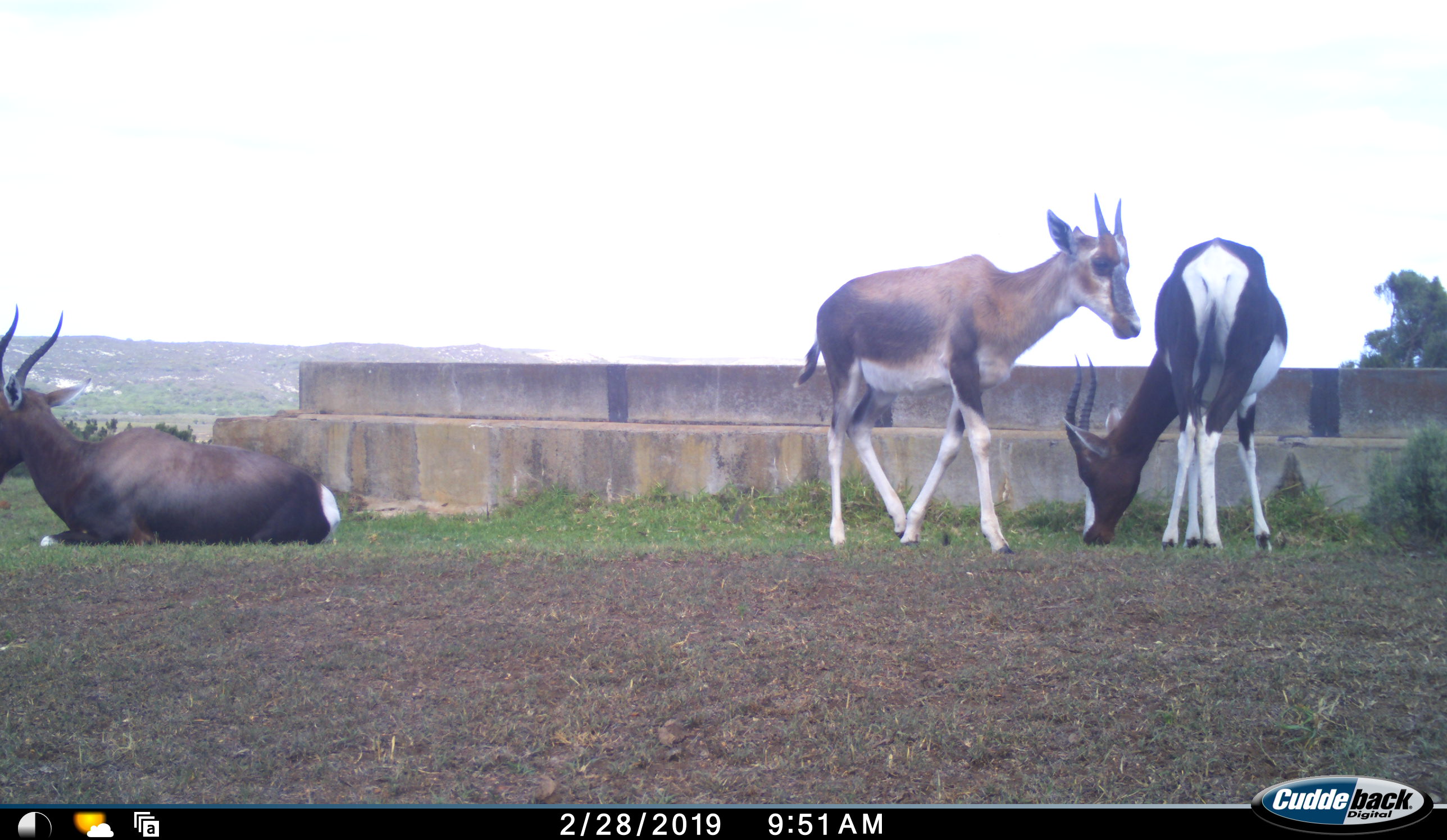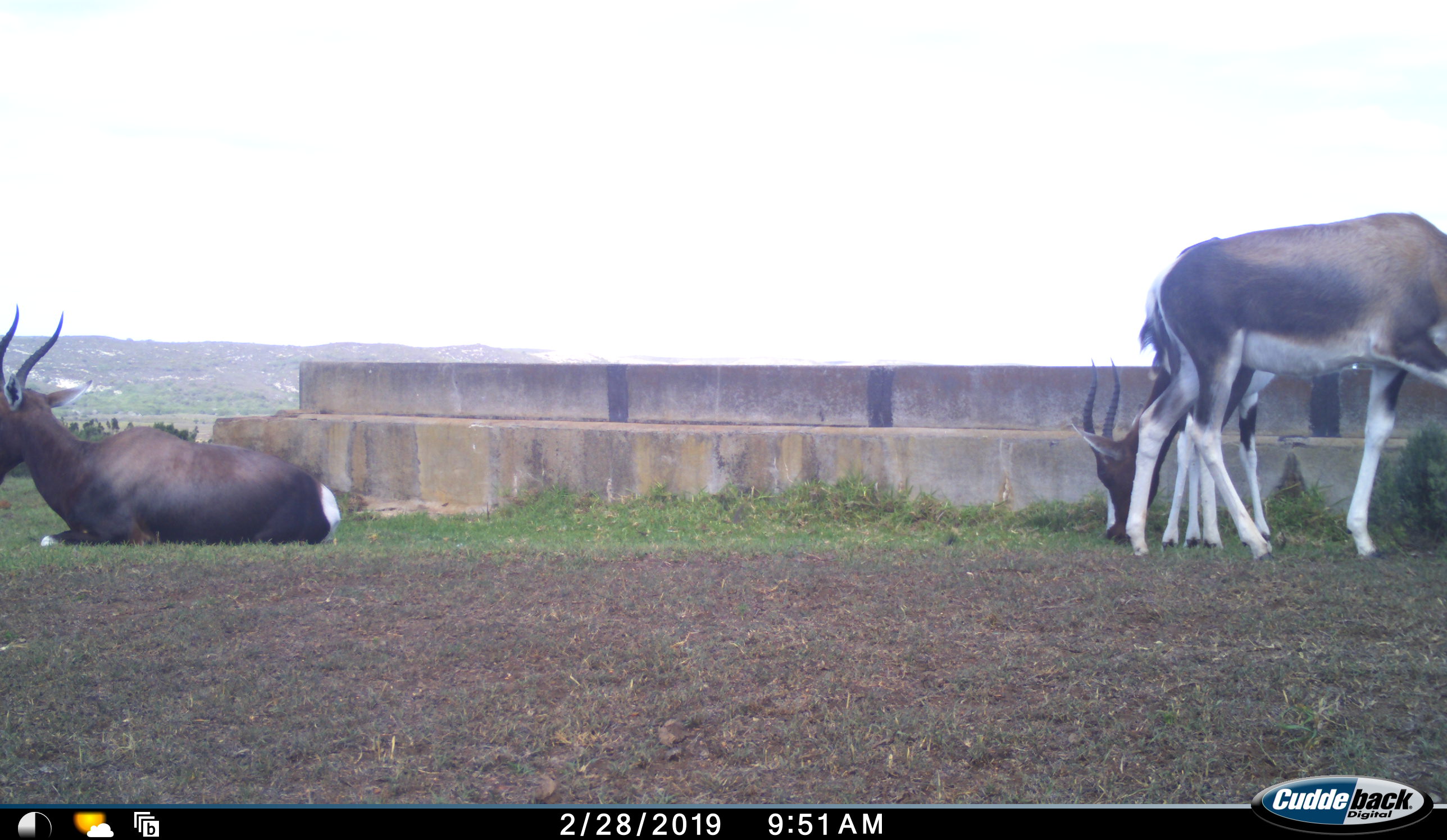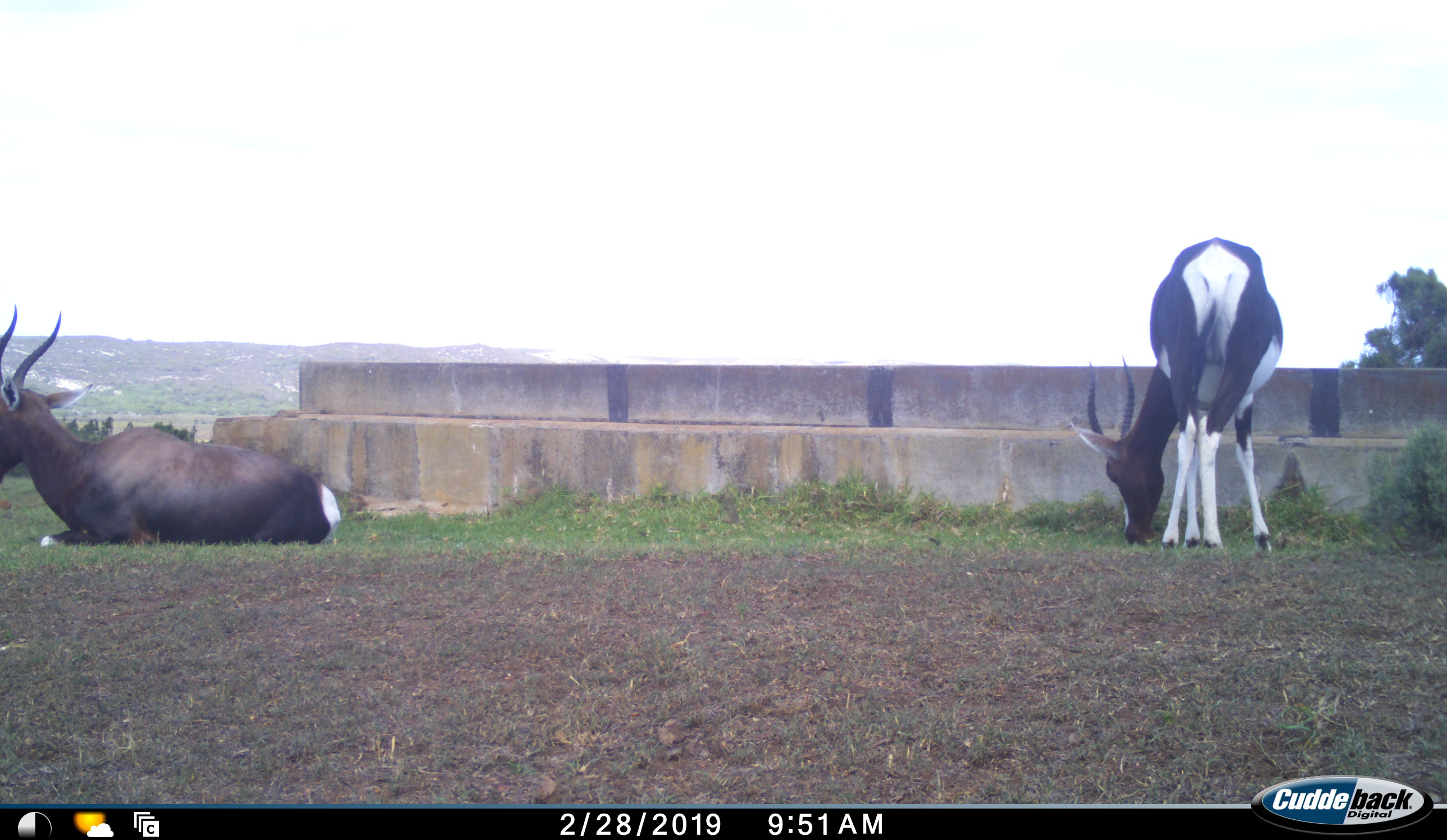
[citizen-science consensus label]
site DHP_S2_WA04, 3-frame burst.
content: unidentified animal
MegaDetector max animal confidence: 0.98